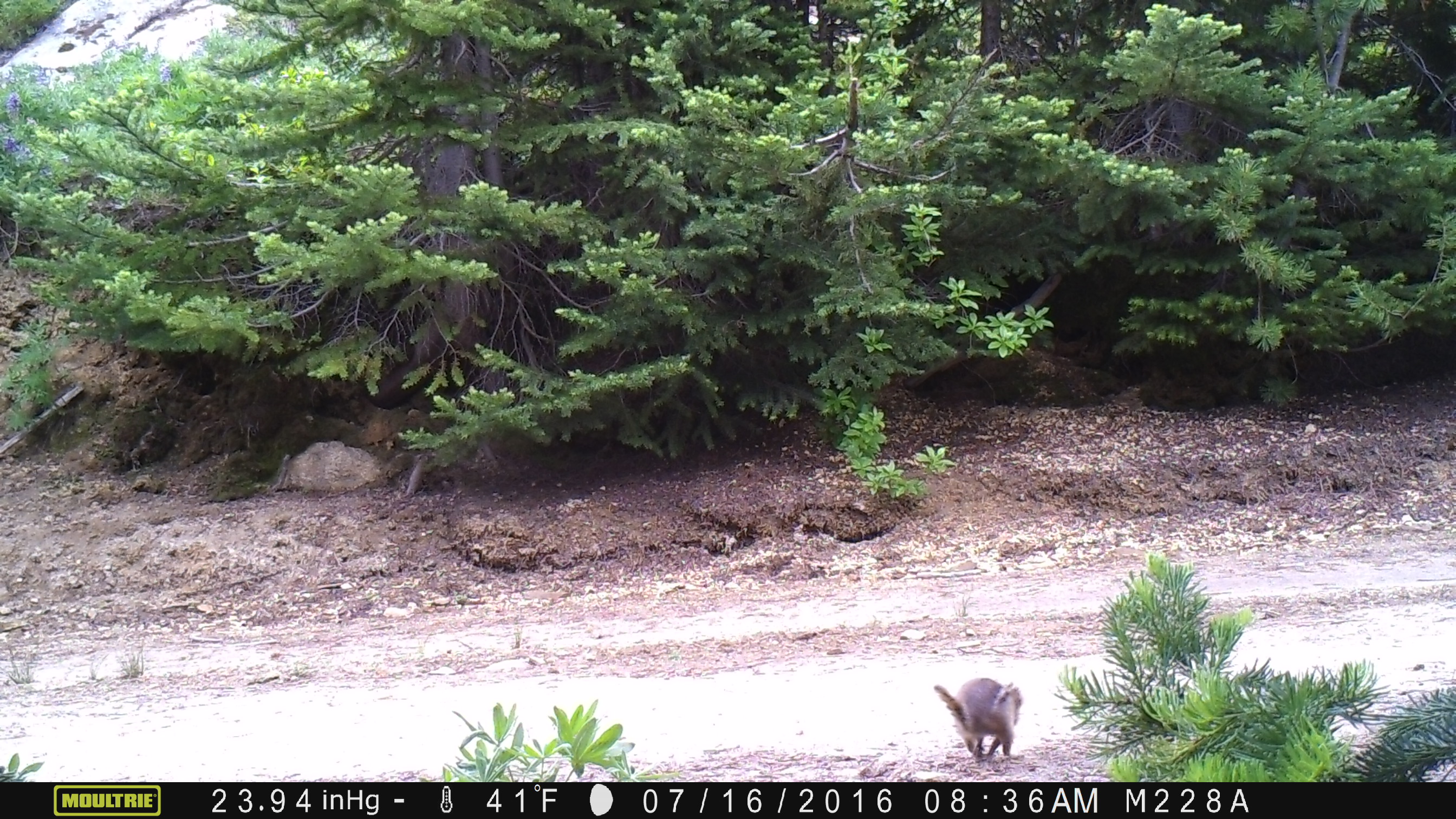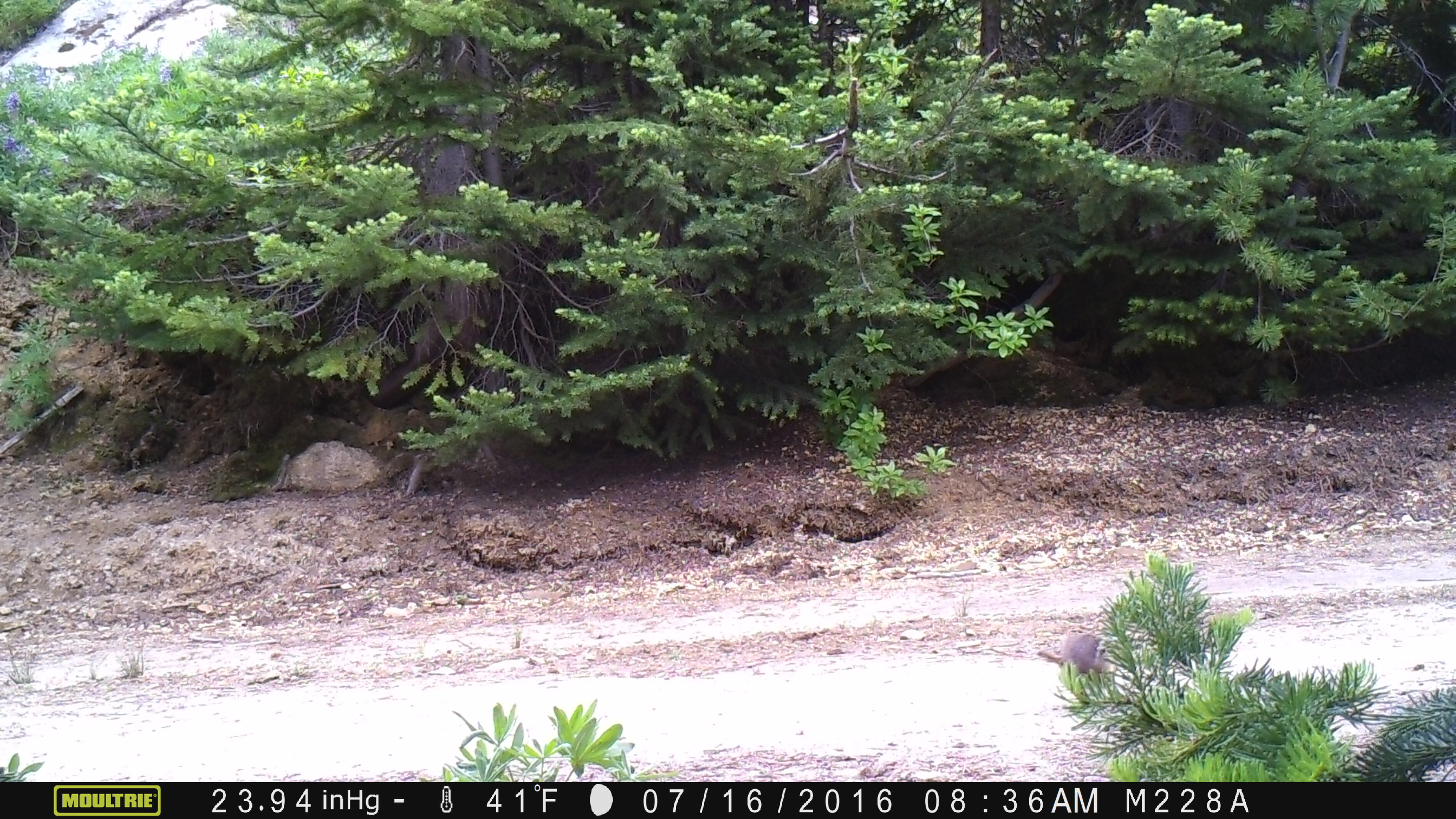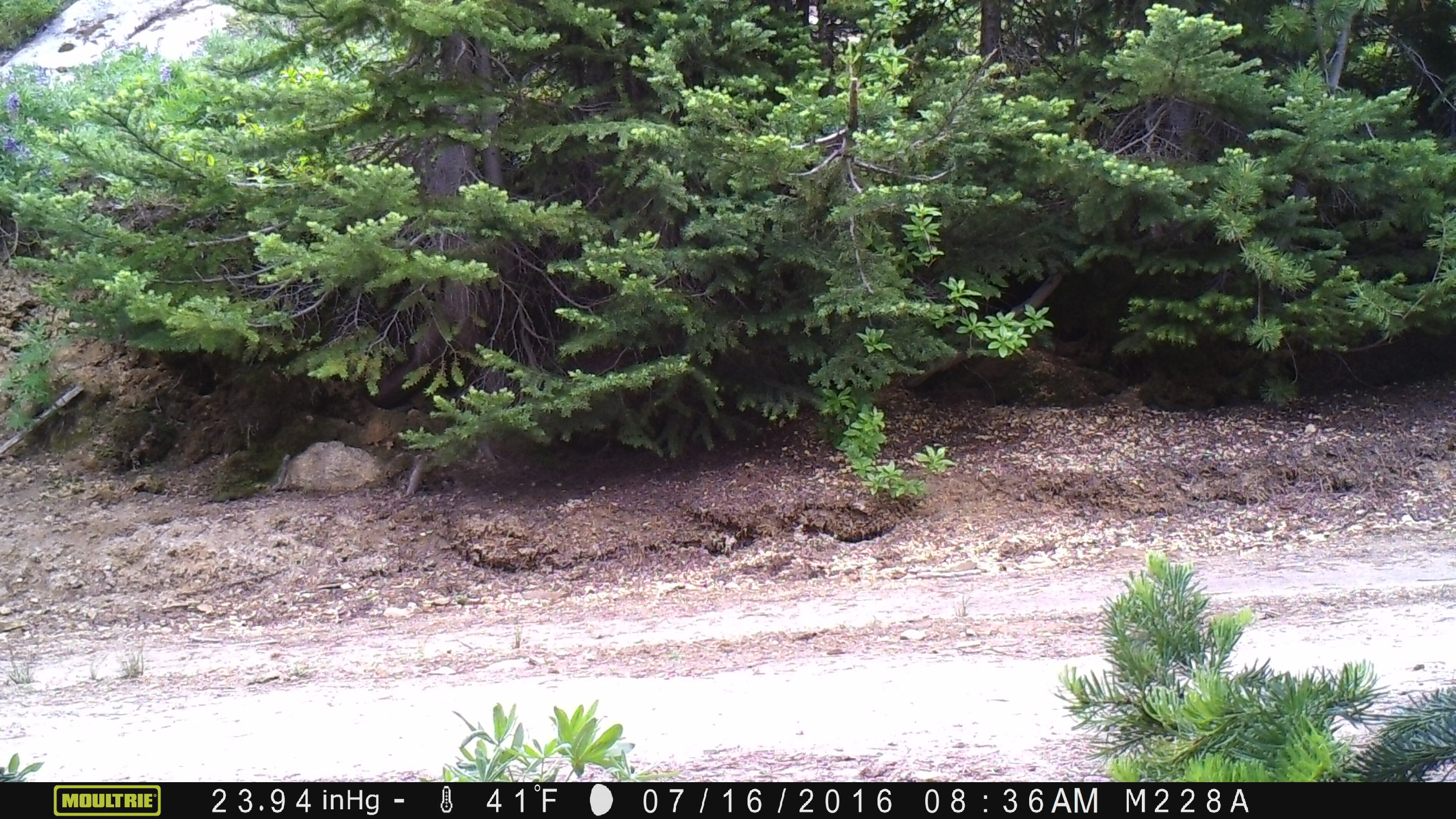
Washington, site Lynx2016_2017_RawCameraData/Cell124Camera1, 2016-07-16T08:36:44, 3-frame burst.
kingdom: Animalia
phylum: Chordata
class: Mammalia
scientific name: Mammalia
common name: small mammal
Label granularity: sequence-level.